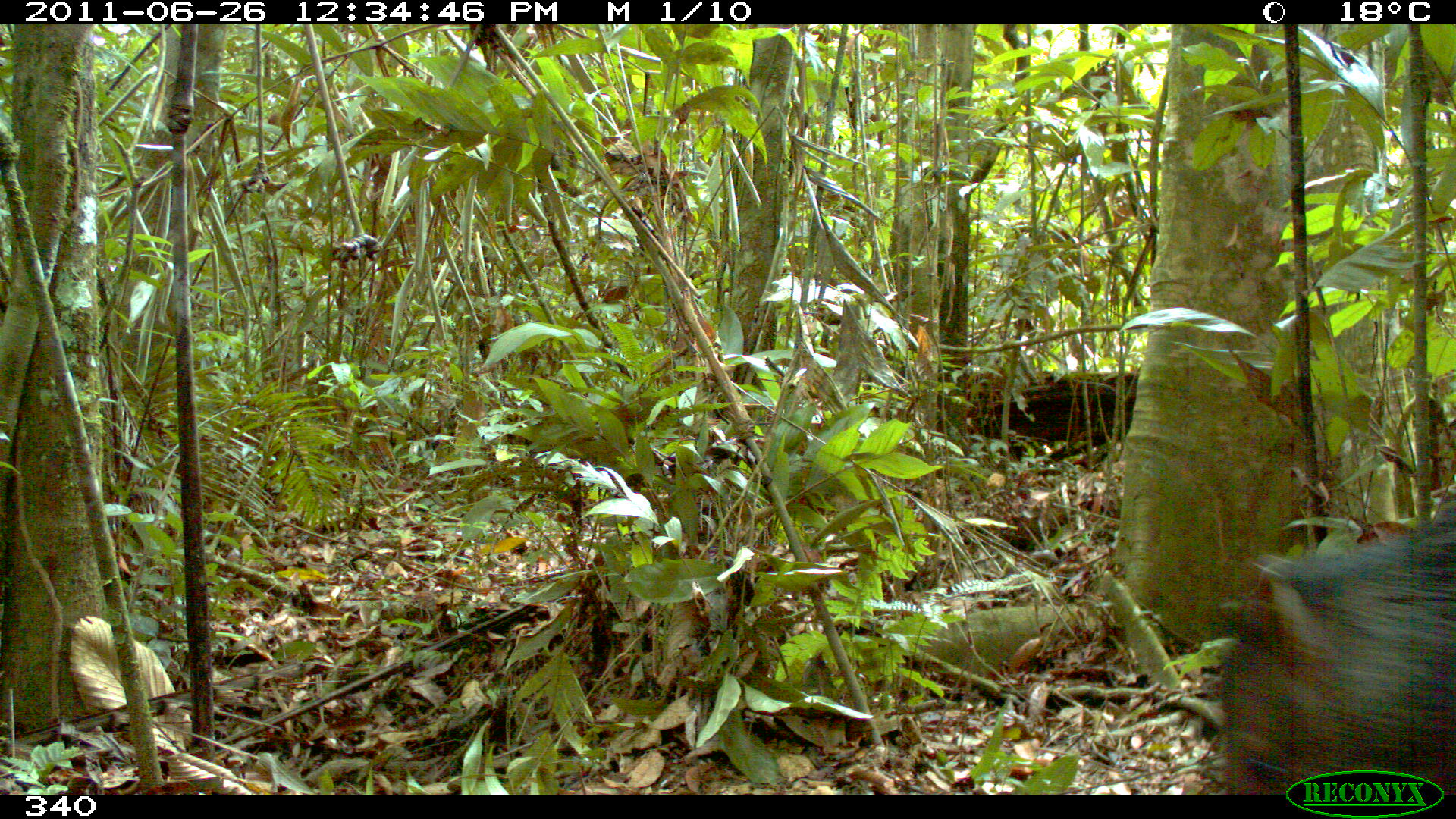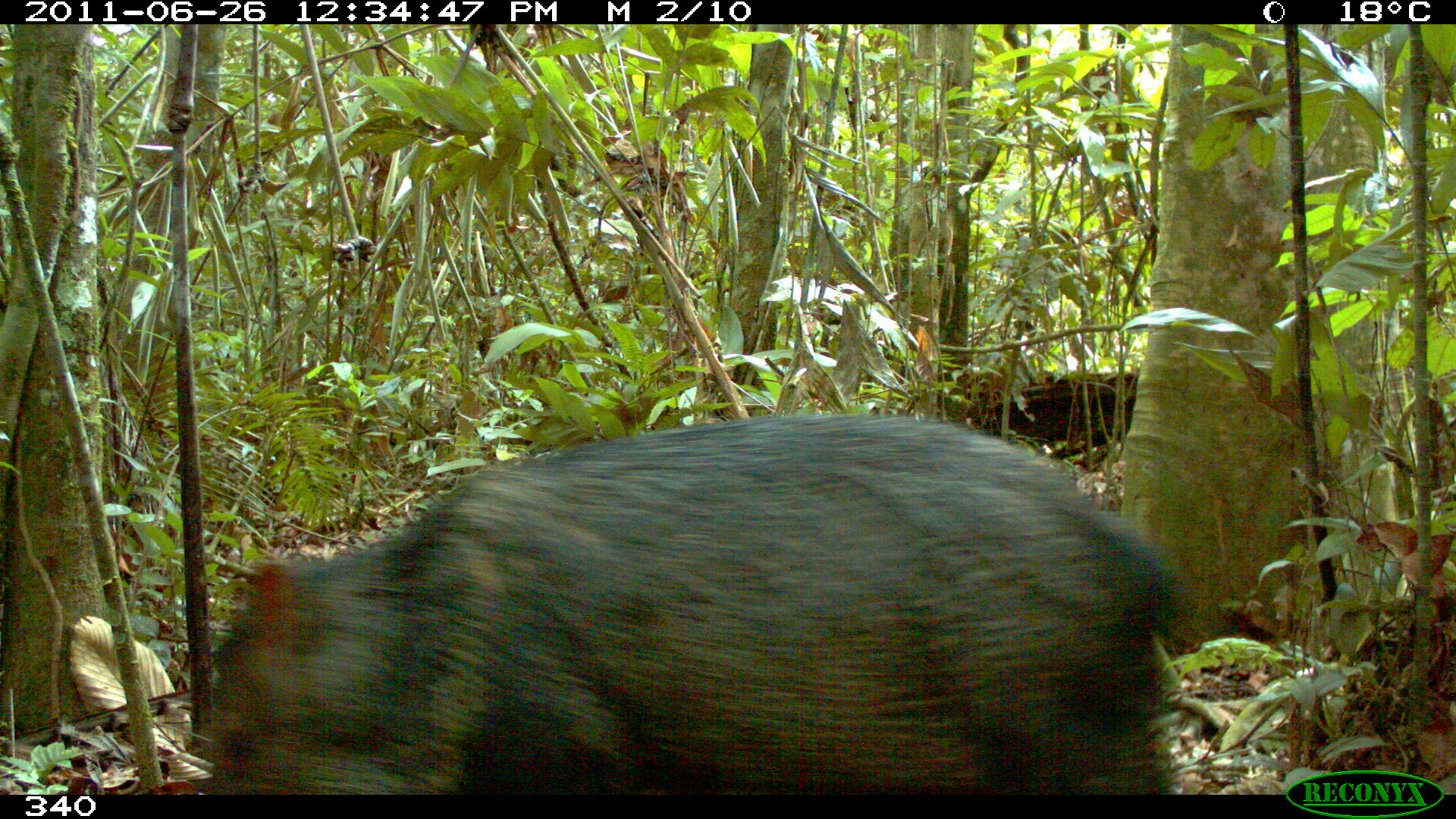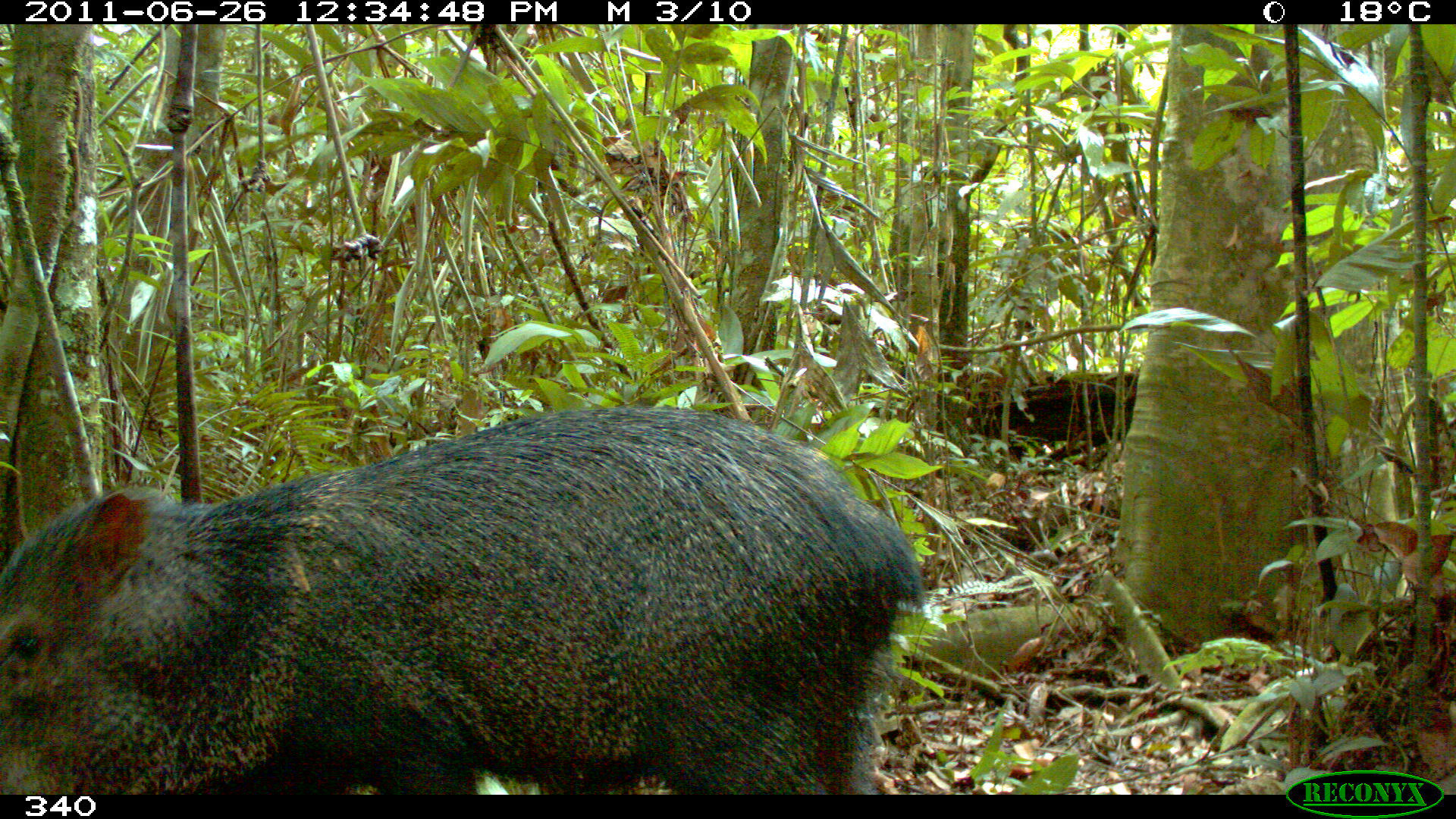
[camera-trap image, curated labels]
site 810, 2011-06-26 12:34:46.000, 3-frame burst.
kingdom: Animalia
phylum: Chordata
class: Mammalia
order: Artiodactyla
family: Tayassuidae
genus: Pecari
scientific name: Pecari tajacu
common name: collared peccary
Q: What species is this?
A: Pecari tajacu (collared peccary).